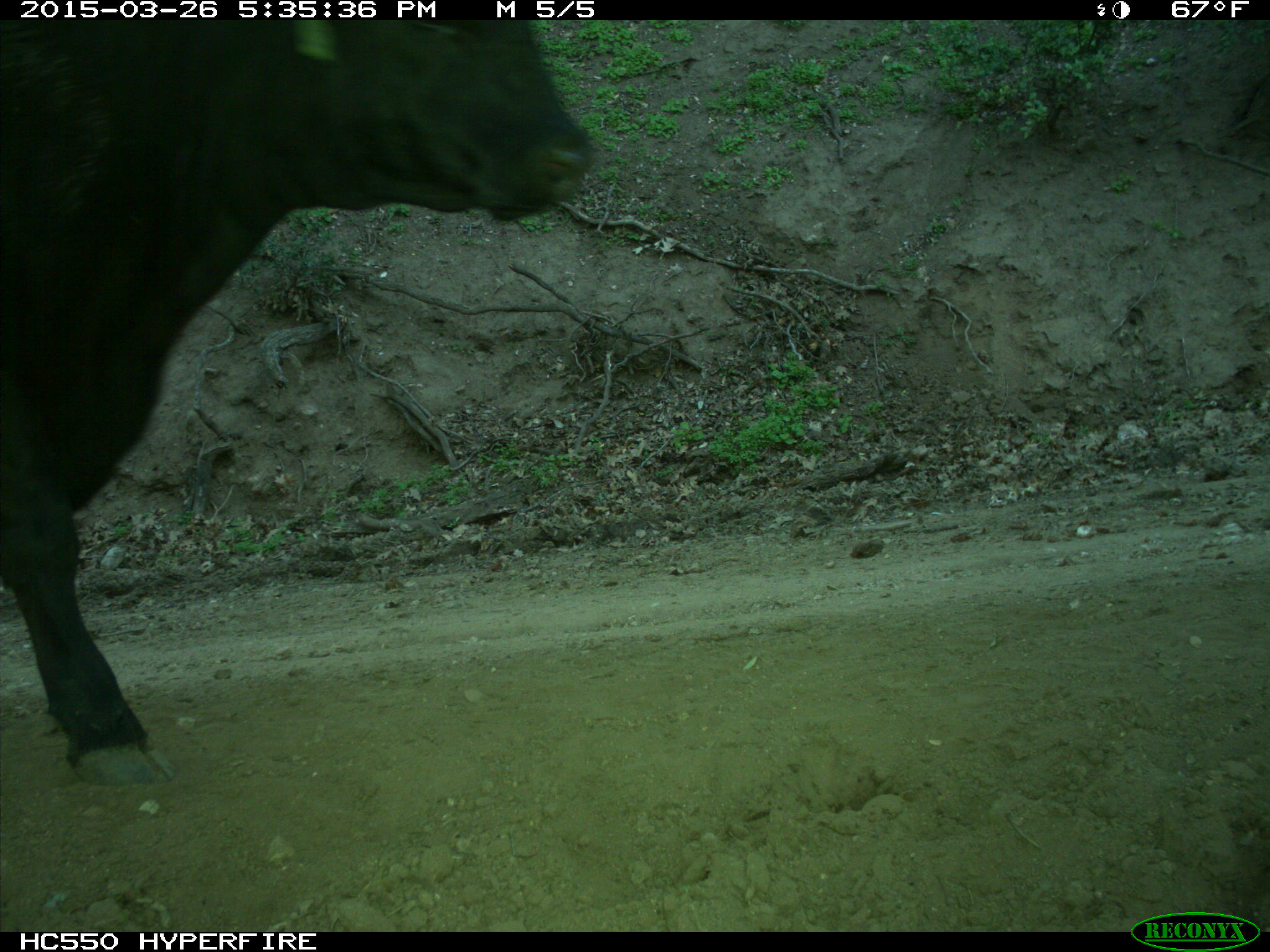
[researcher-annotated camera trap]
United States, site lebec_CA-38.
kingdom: Animalia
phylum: Chordata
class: Mammalia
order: Artiodactyla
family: Bovidae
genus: Bos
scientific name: Bos taurus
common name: domestic cow